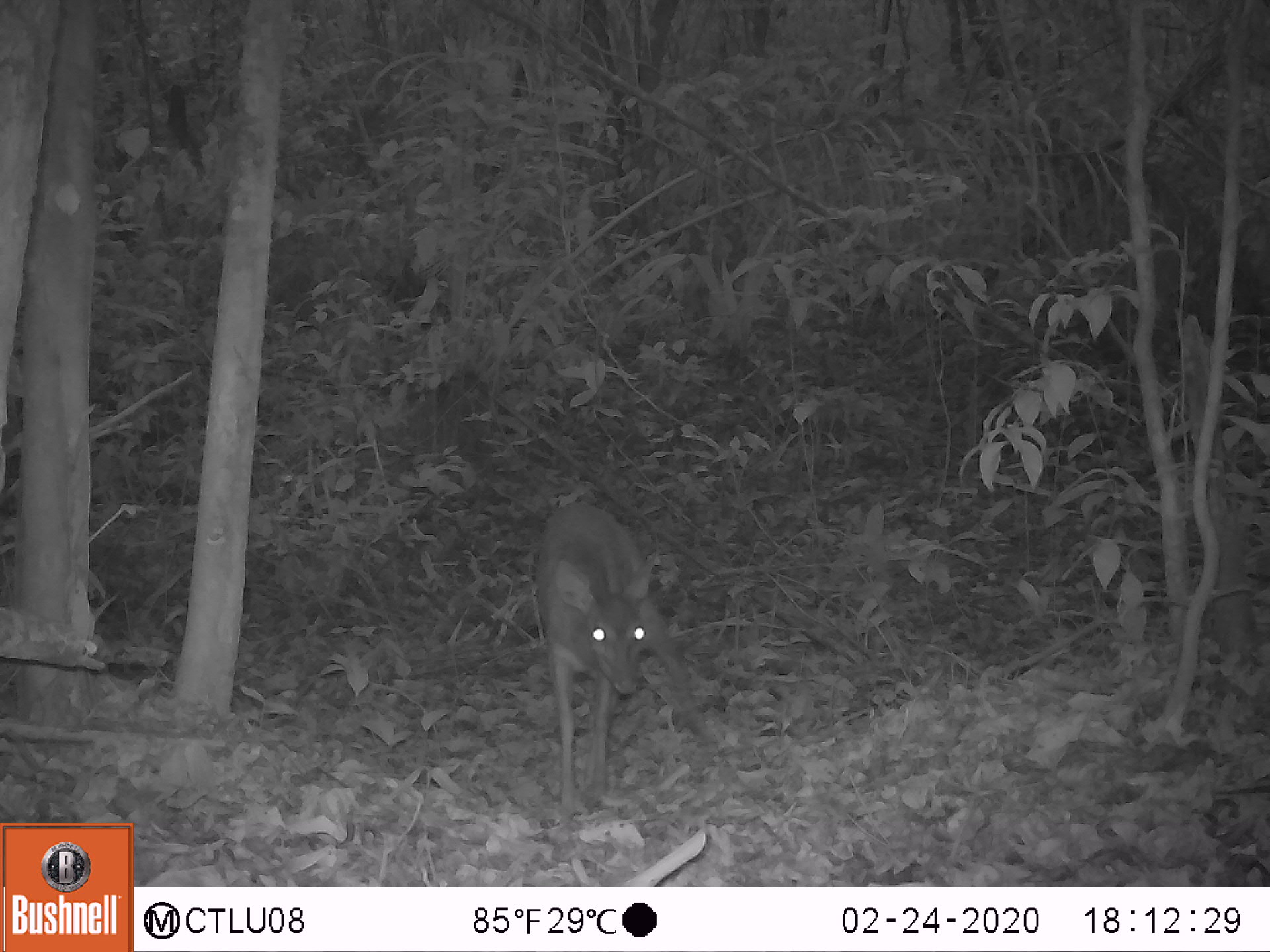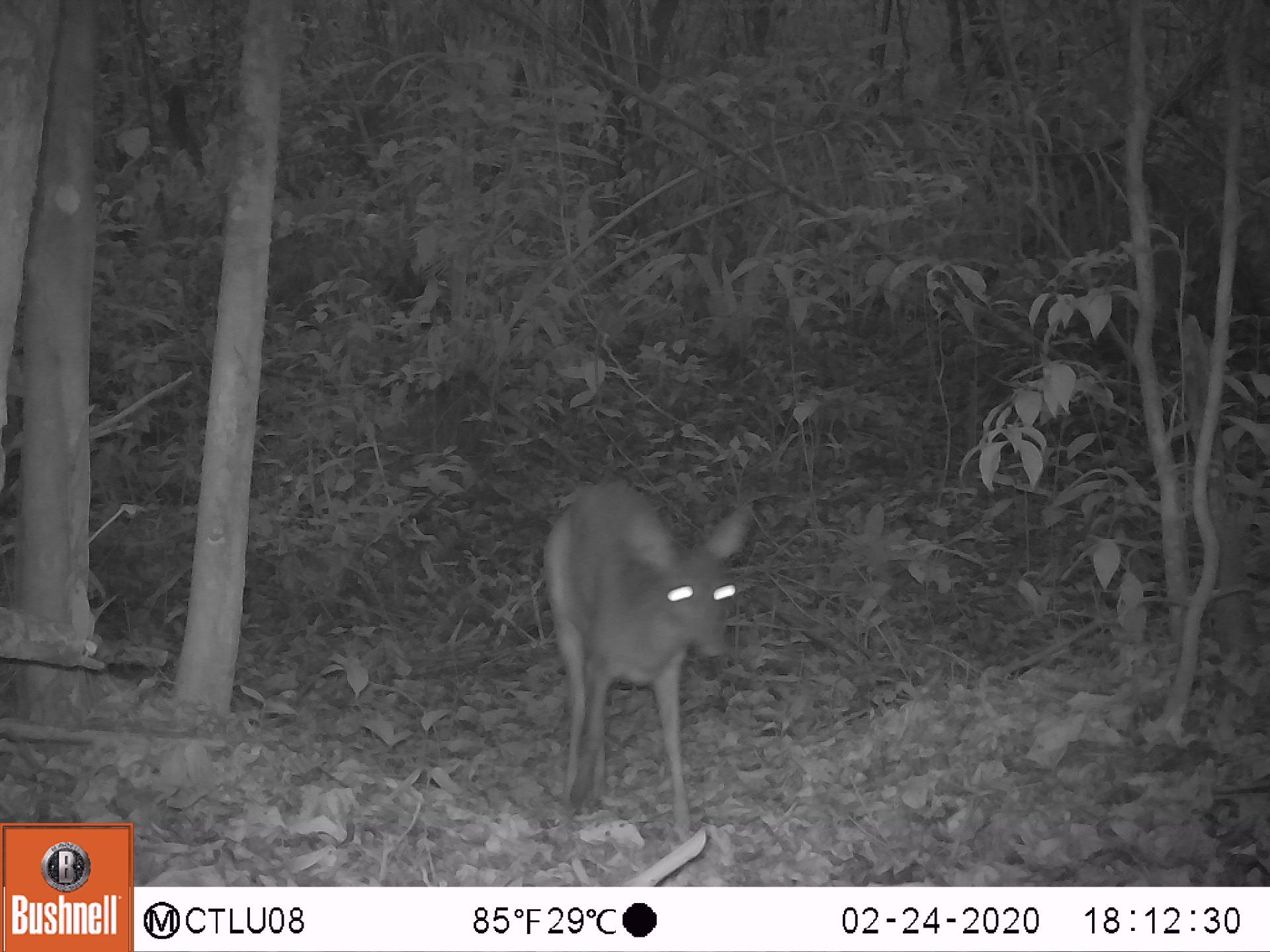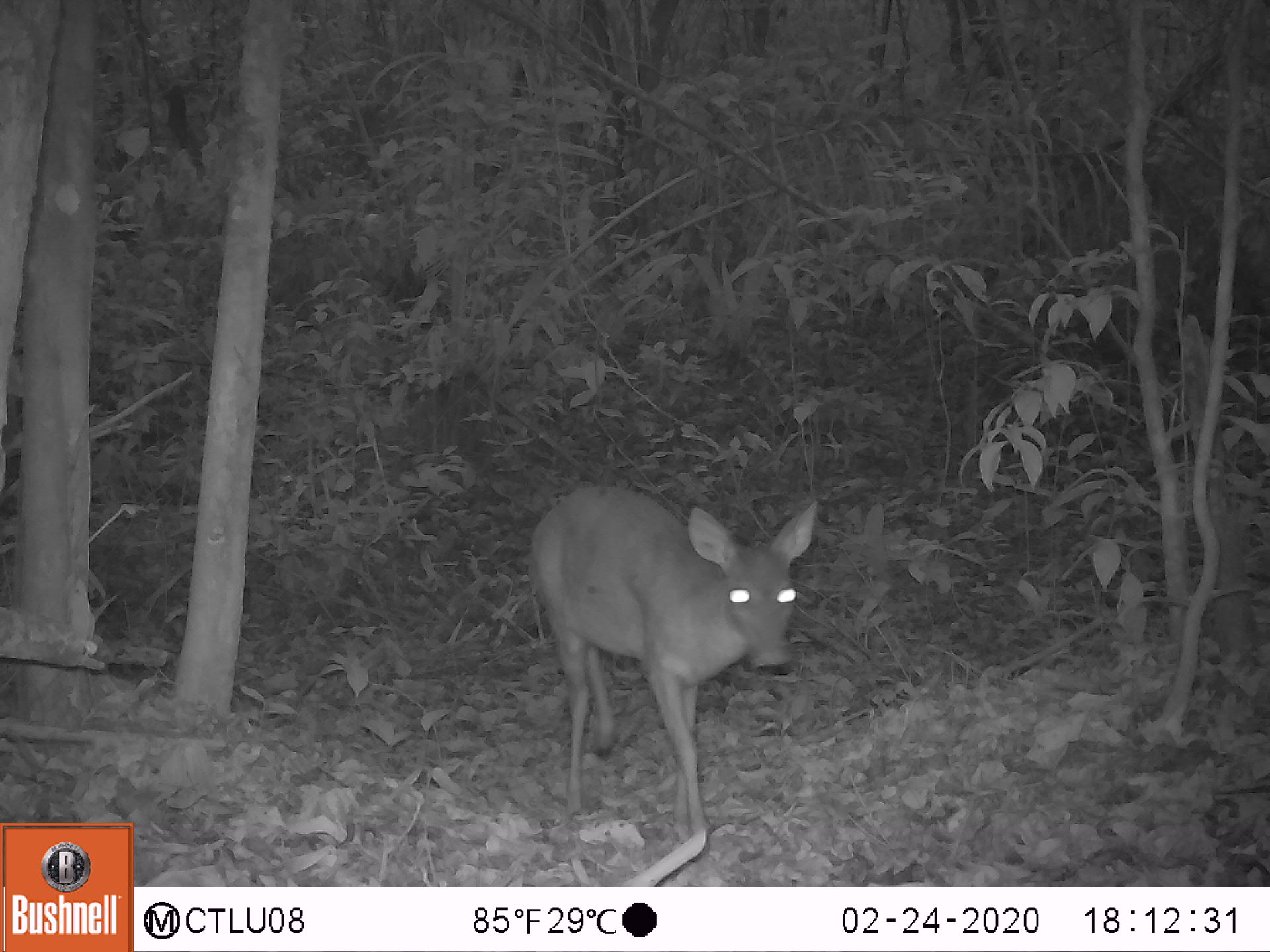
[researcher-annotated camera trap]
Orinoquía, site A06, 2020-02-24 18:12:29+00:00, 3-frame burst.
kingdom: Animalia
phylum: Chordata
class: Mammalia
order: Artiodactyla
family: Cervidae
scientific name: Cervidae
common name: deer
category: unknown cervid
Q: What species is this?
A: Unknown cervid (deer) (Cervidae).